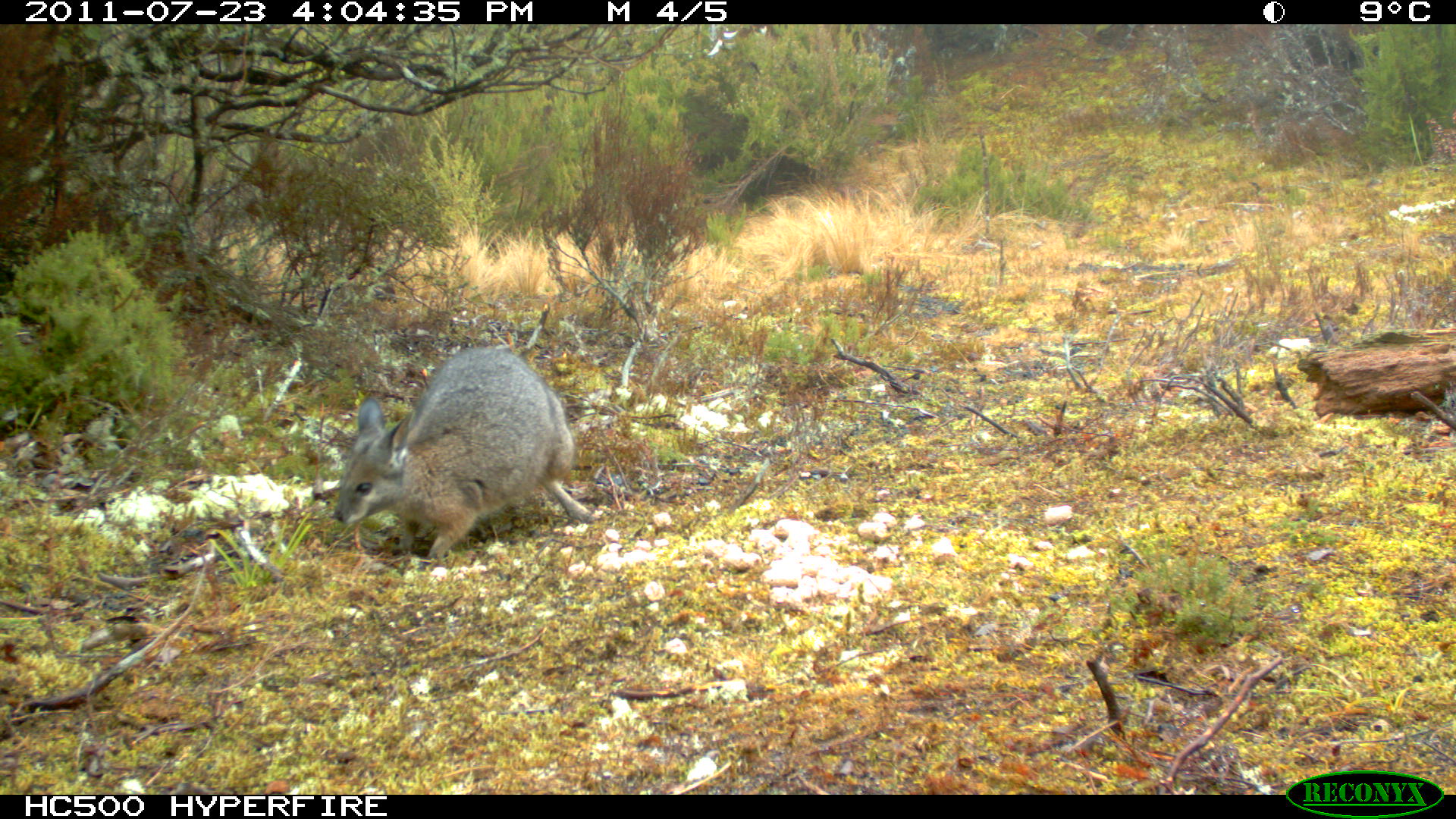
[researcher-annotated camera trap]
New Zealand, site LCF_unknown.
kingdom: Animalia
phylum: Chordata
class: Mammalia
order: Diprotodontia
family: Macropodidae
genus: Notamacropus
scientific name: Notamacropus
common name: wallaby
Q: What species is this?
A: Wallaby (Notamacropus).